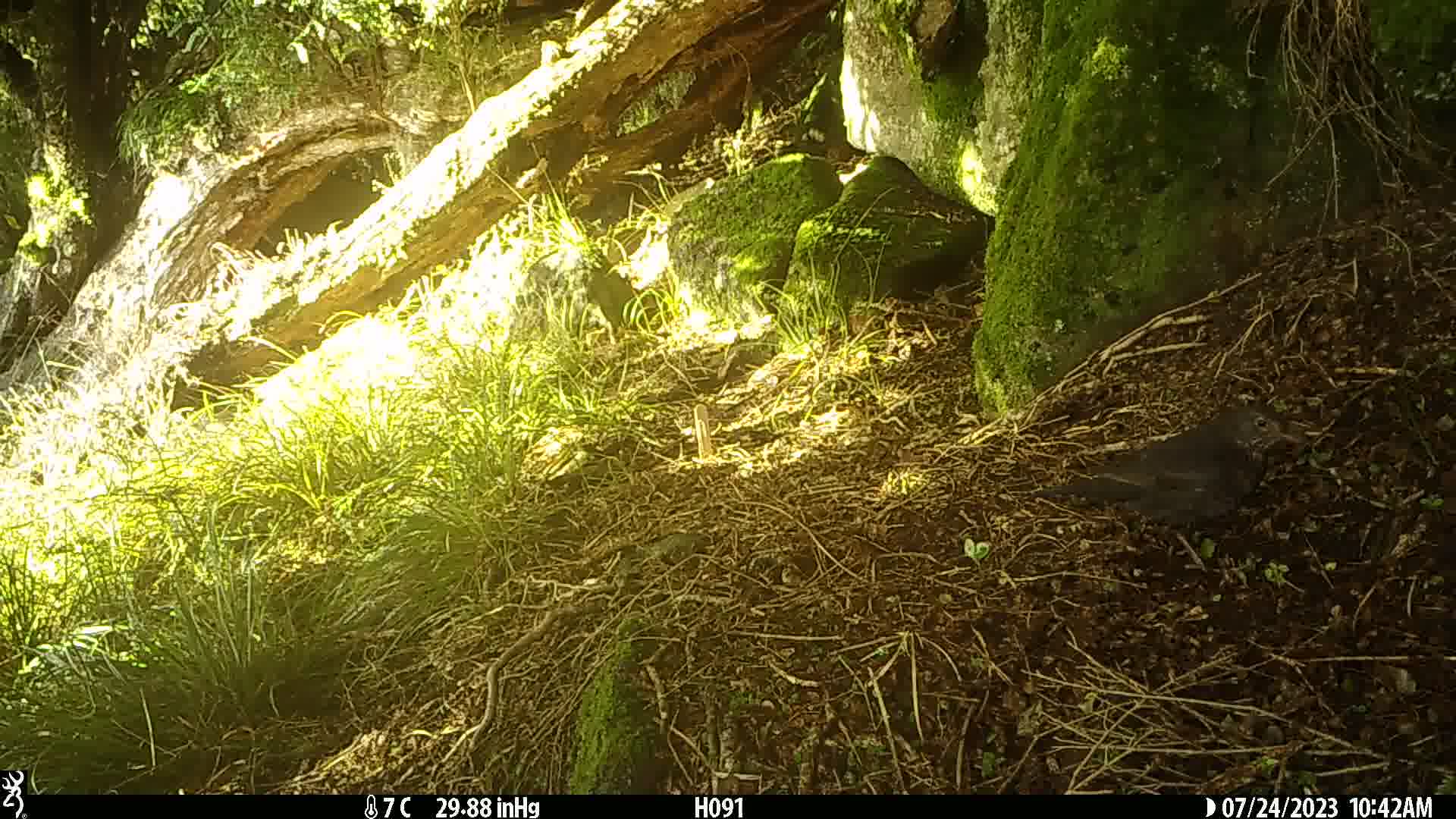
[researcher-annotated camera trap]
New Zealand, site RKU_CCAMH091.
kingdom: Animalia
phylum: Chordata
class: Aves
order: Passeriformes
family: Turdidae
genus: Turdus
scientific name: Turdus merula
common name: eurasian blackbird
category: blackbird